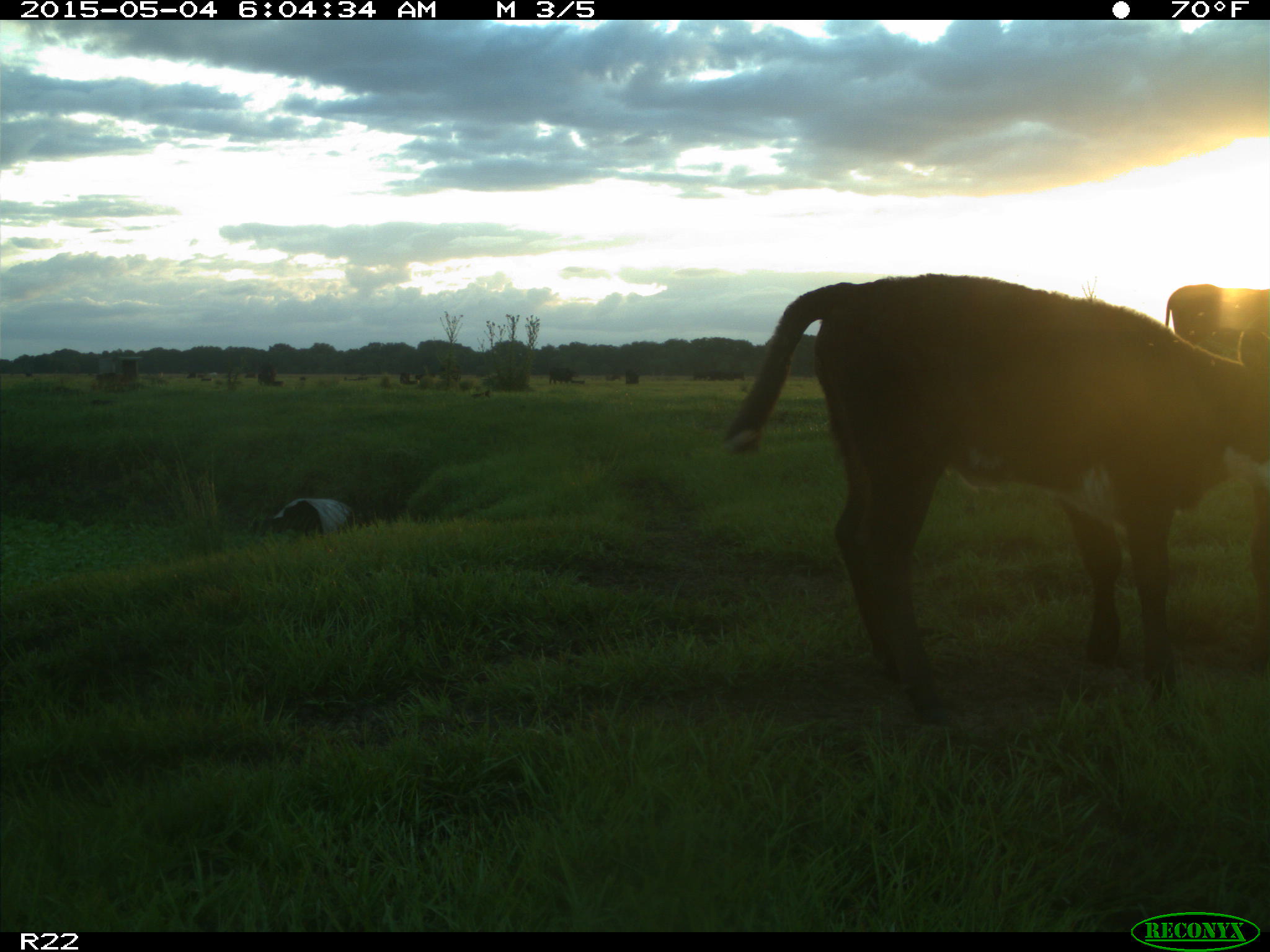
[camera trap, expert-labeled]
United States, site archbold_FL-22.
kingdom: Animalia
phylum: Chordata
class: Mammalia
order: Artiodactyla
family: Bovidae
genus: Bos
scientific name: Bos taurus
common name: domestic cow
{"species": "Bos taurus (domestic cow)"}